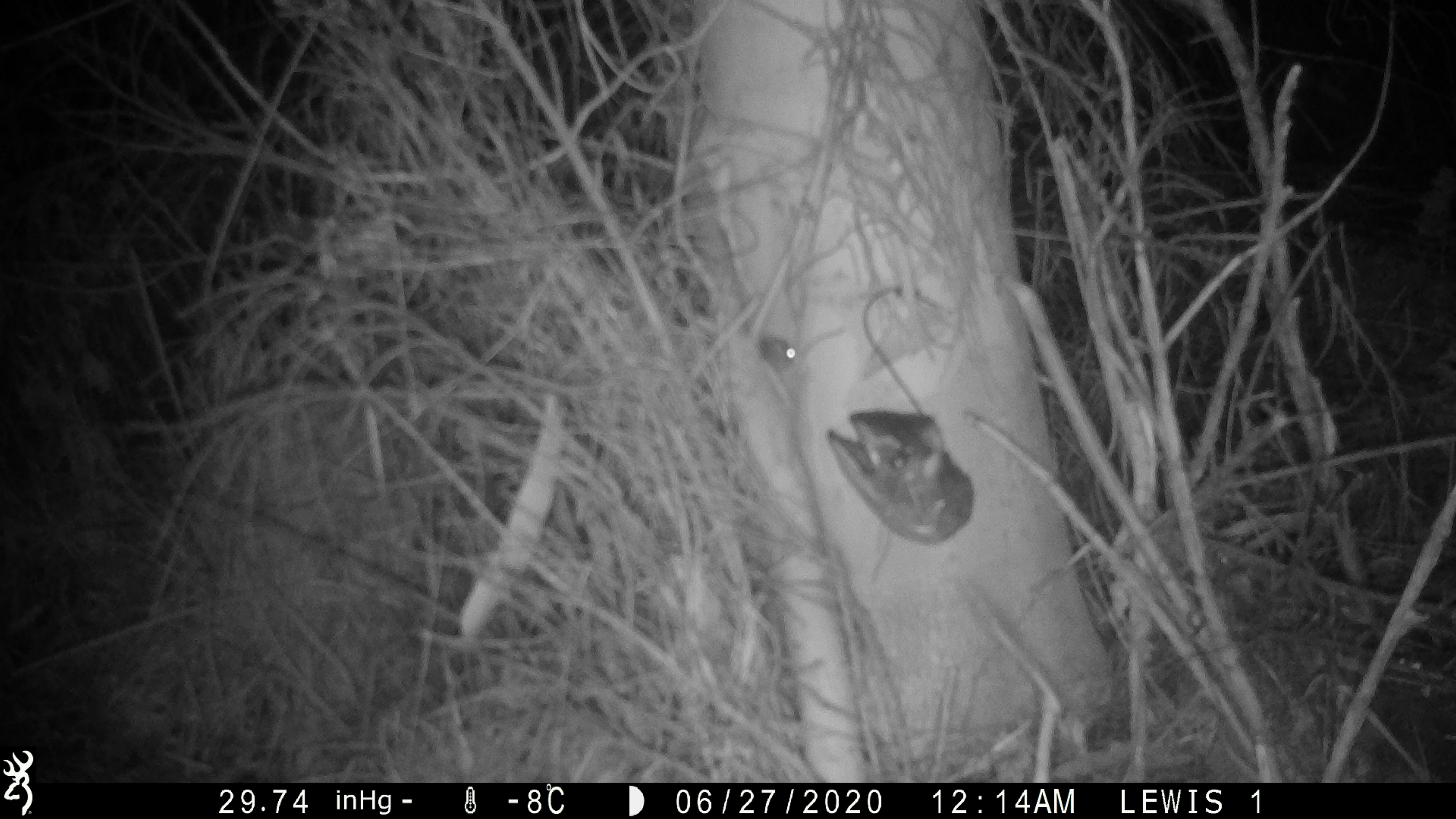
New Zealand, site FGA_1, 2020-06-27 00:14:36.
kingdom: Animalia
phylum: Chordata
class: Mammalia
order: Rodentia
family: Muridae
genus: Mus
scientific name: Mus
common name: mouse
Mouse (Mus).